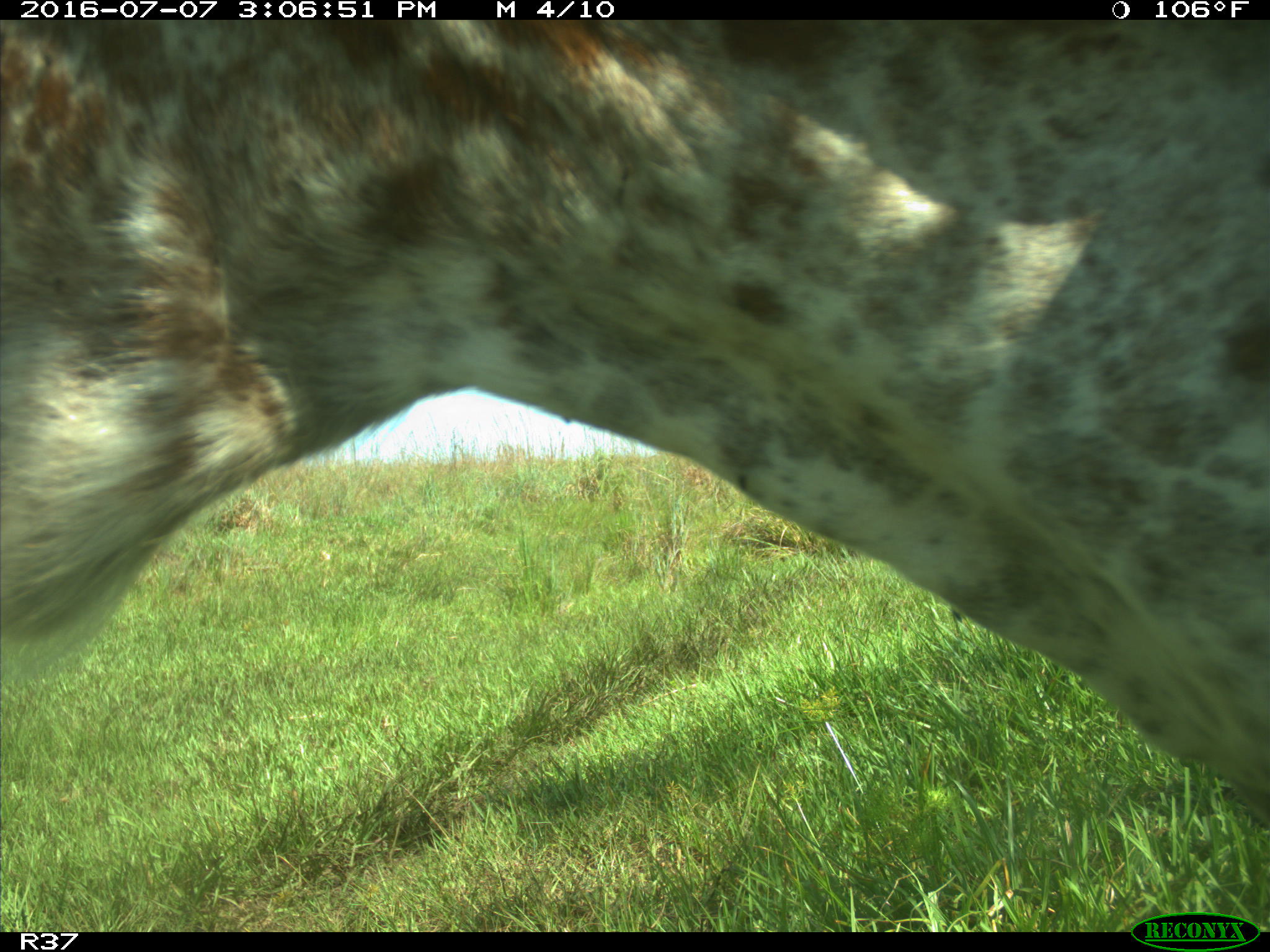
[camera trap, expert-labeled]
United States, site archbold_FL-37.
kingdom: Animalia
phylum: Chordata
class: Mammalia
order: Artiodactyla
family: Bovidae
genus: Bos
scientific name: Bos taurus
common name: domestic cow